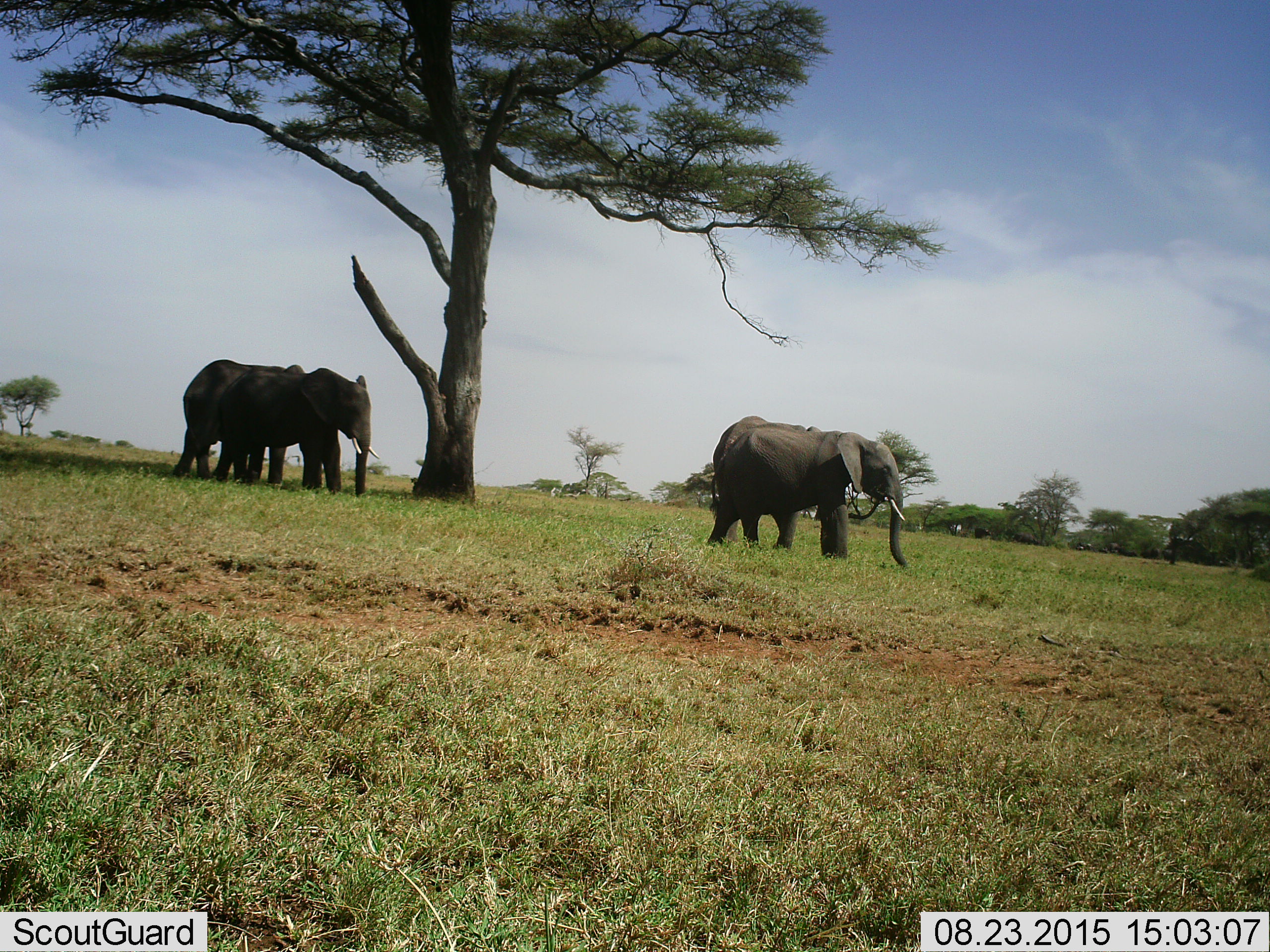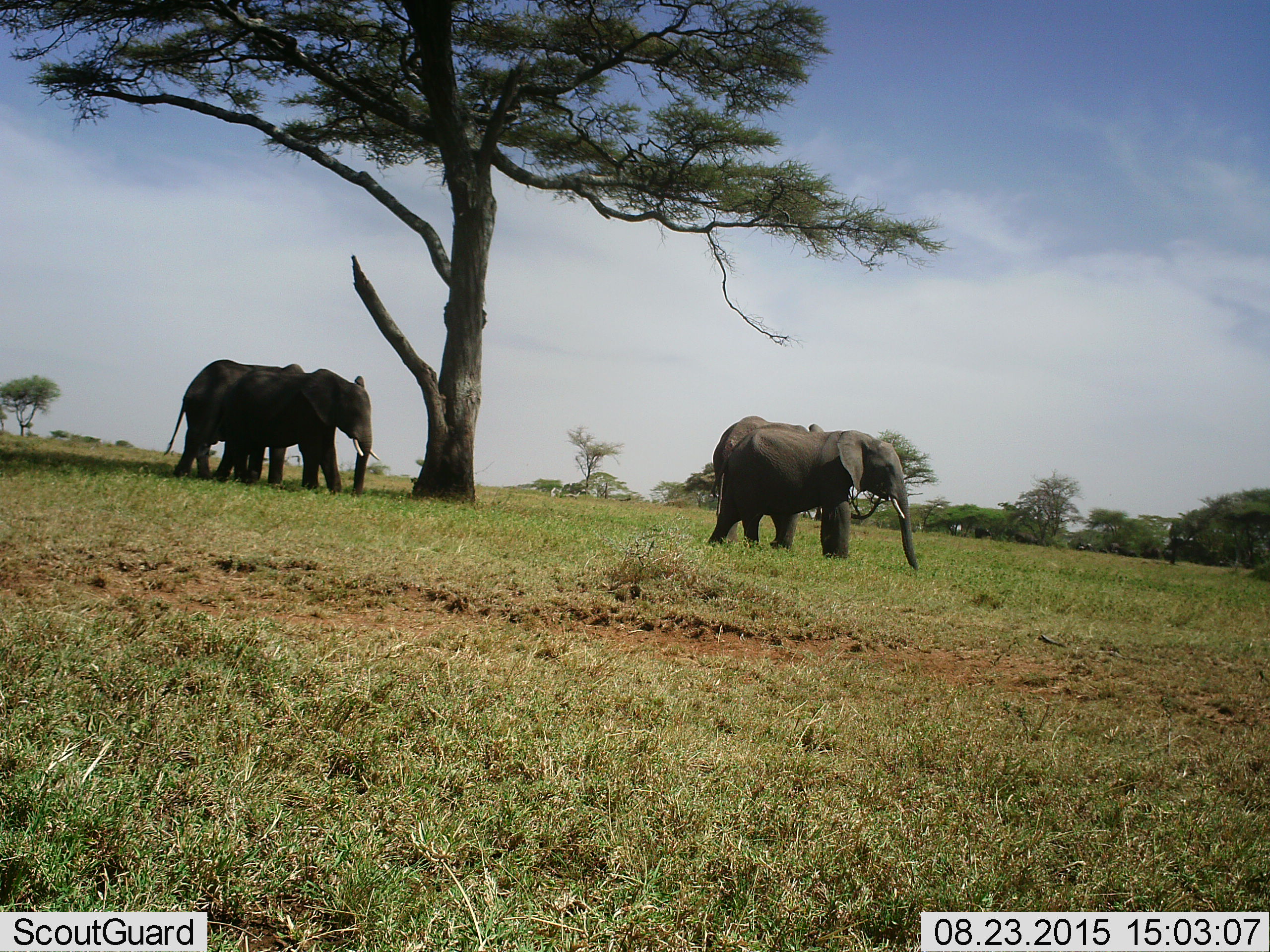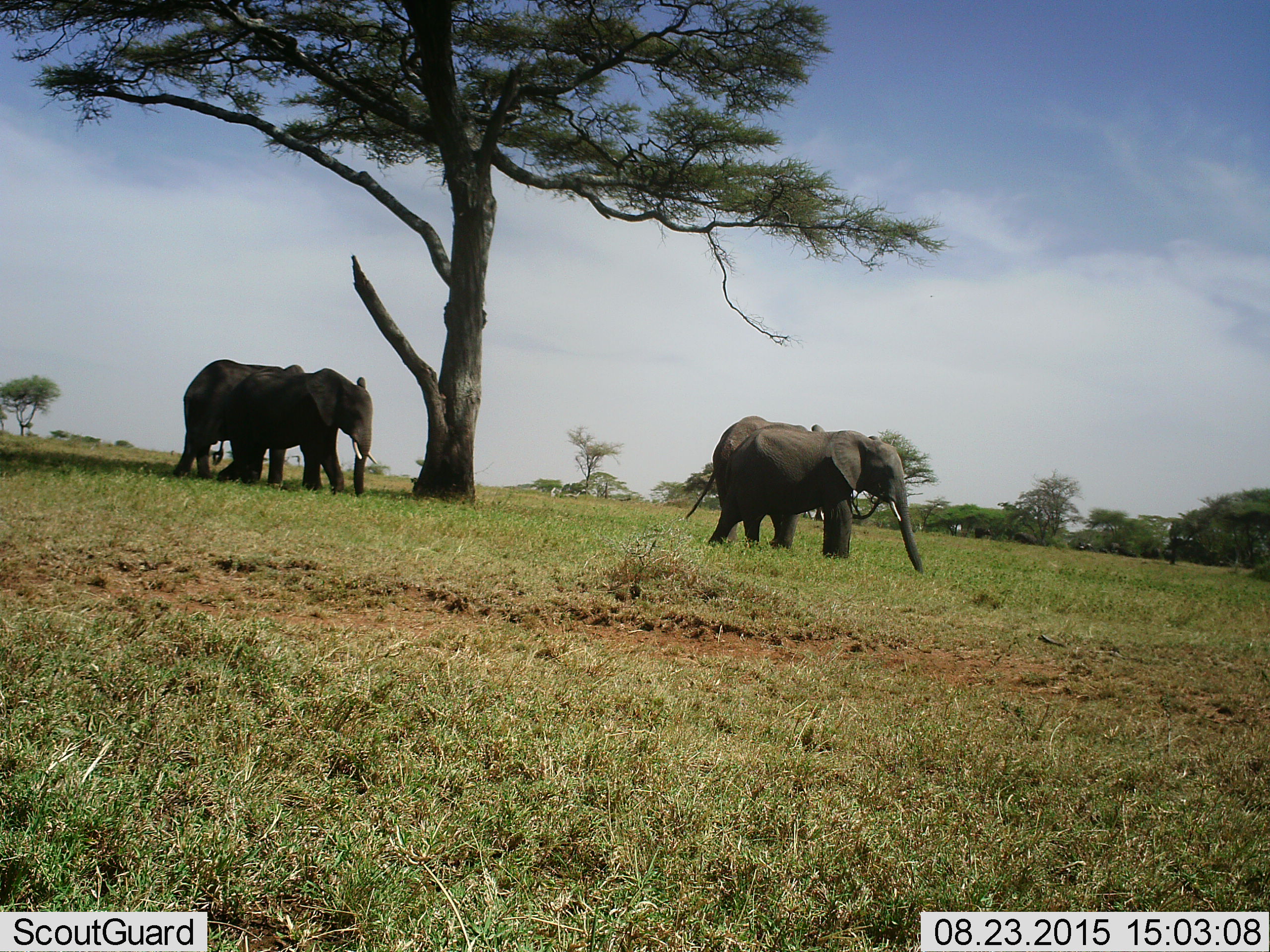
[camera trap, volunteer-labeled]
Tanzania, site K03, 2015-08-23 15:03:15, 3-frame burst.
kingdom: Animalia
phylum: Chordata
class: Mammalia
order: Proboscidea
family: Elephantidae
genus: Loxodonta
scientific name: Loxodonta africana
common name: african bush elephant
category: elephant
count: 4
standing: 50%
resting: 0%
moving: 60%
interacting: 0%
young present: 0%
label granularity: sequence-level